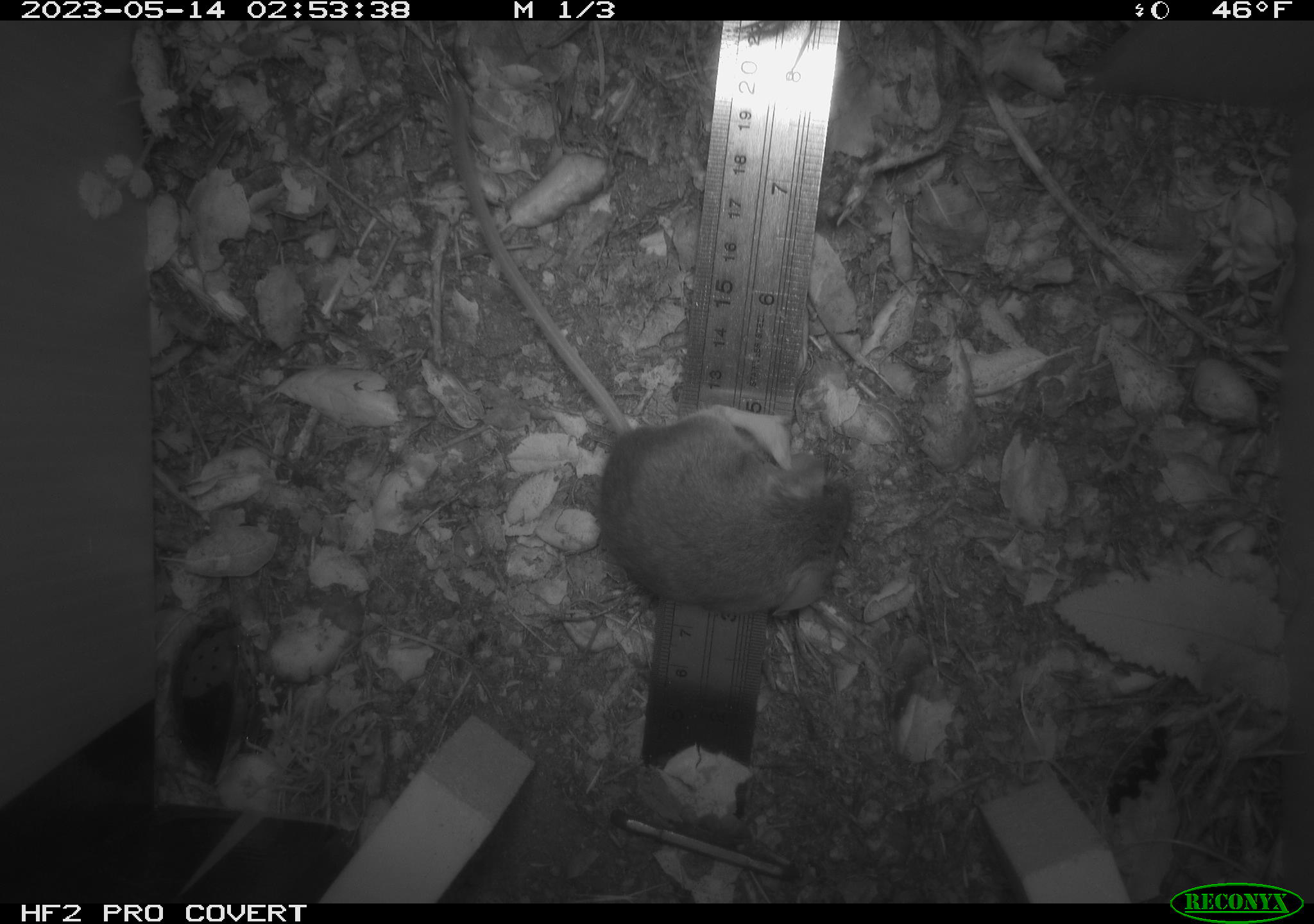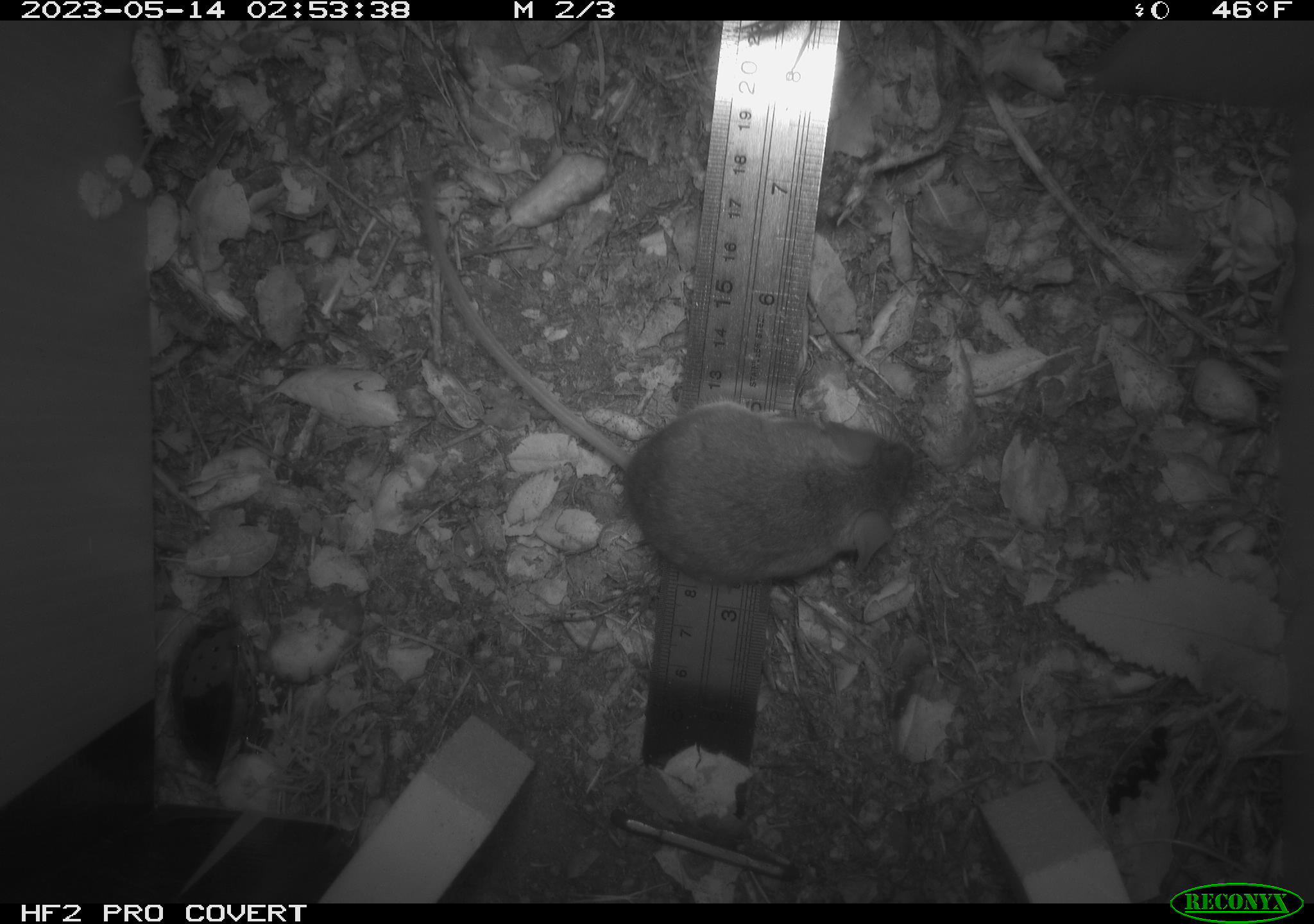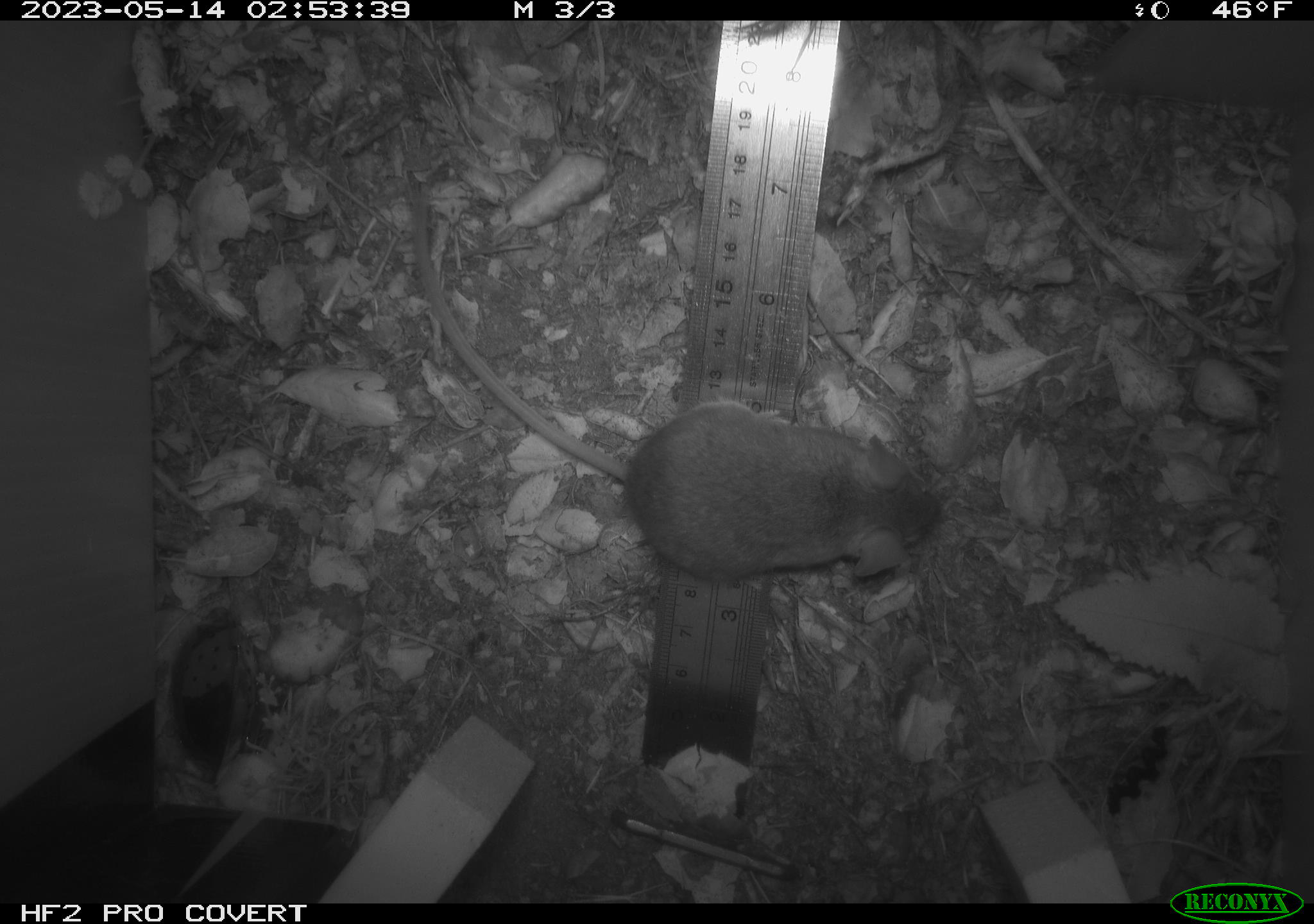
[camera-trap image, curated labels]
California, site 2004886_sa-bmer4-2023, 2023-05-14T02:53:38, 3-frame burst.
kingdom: Animalia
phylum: Chordata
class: Mammalia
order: Rodentia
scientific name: Rodentia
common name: mouse species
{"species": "mouse species (Rodentia)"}